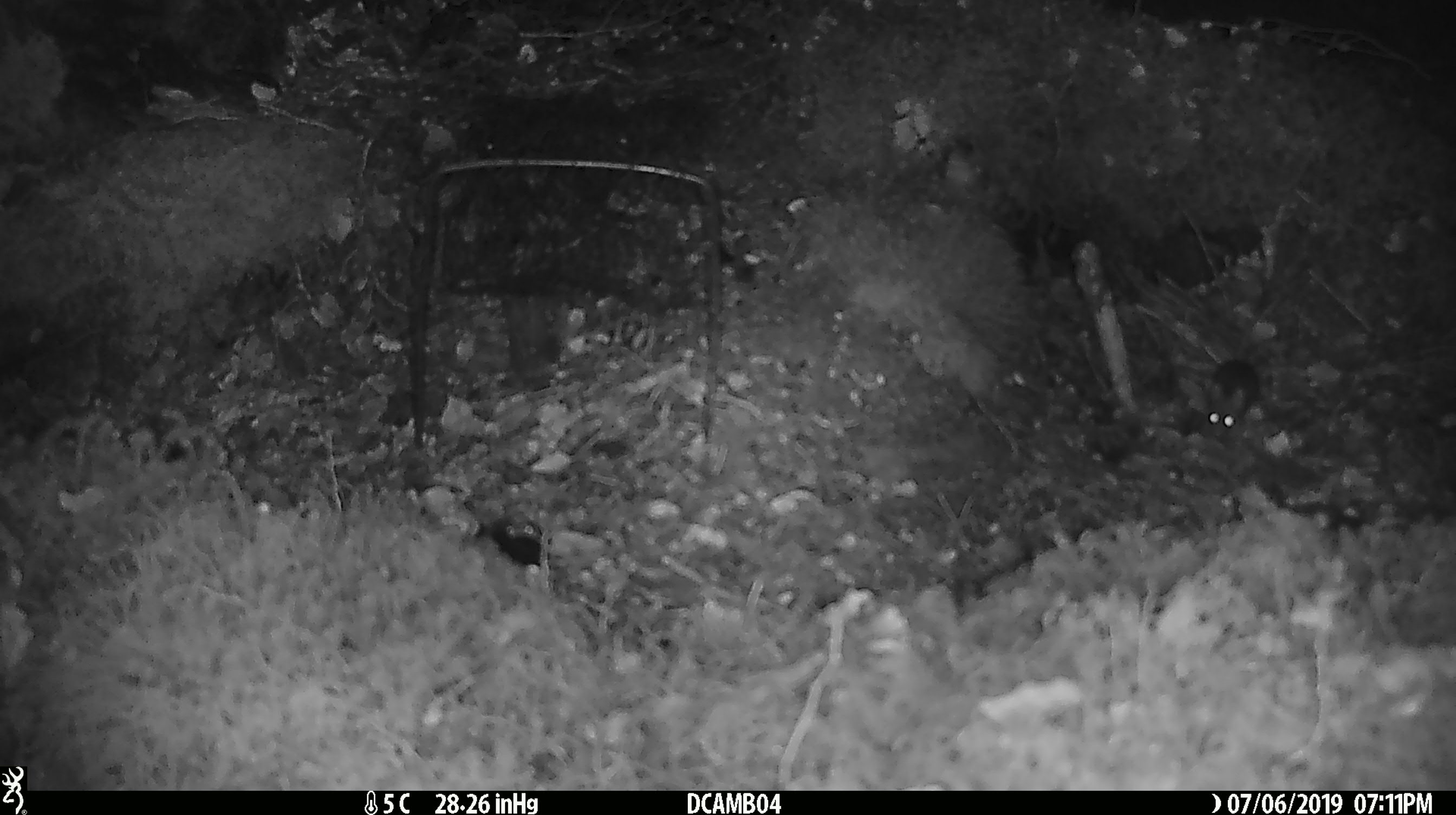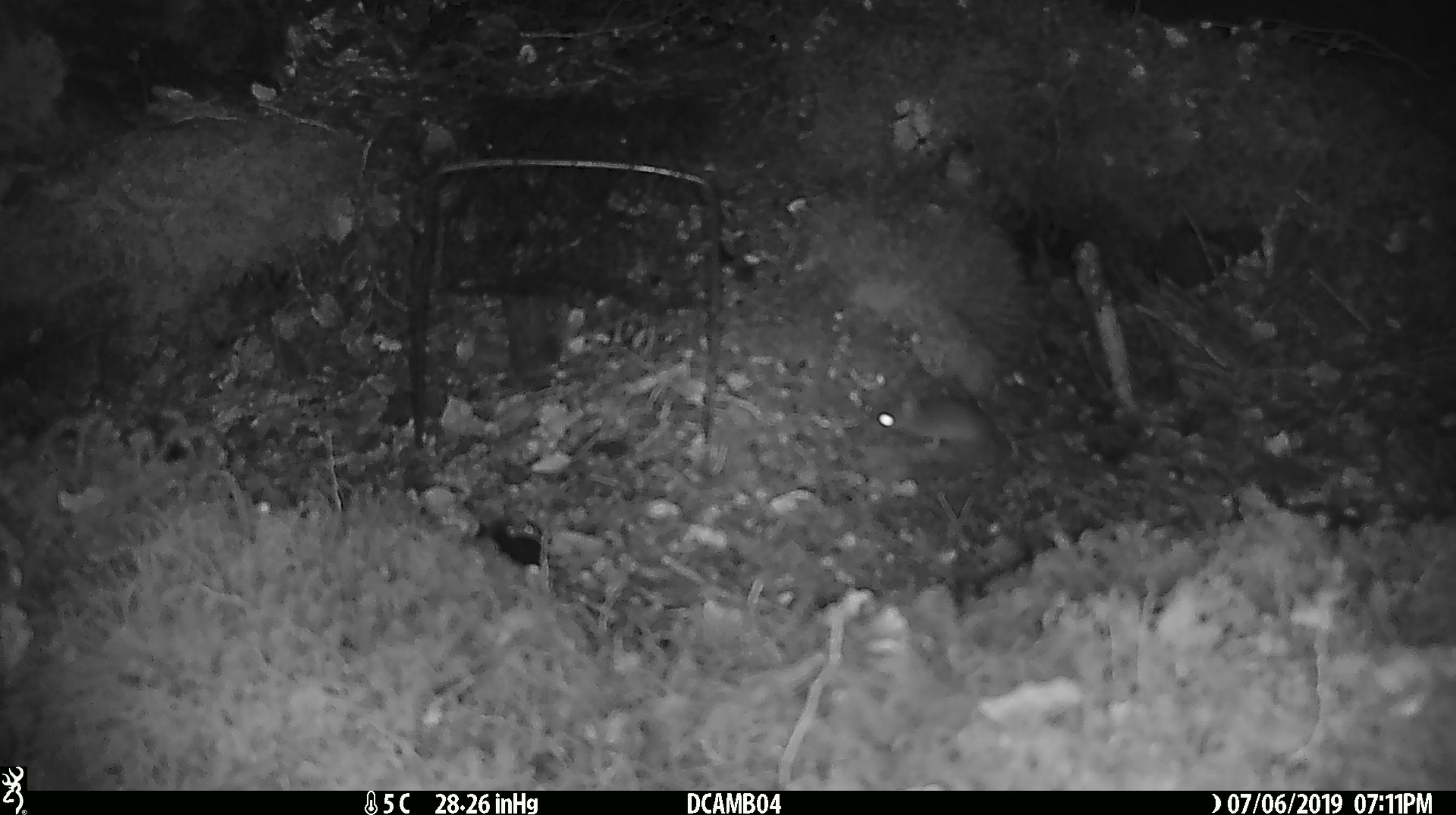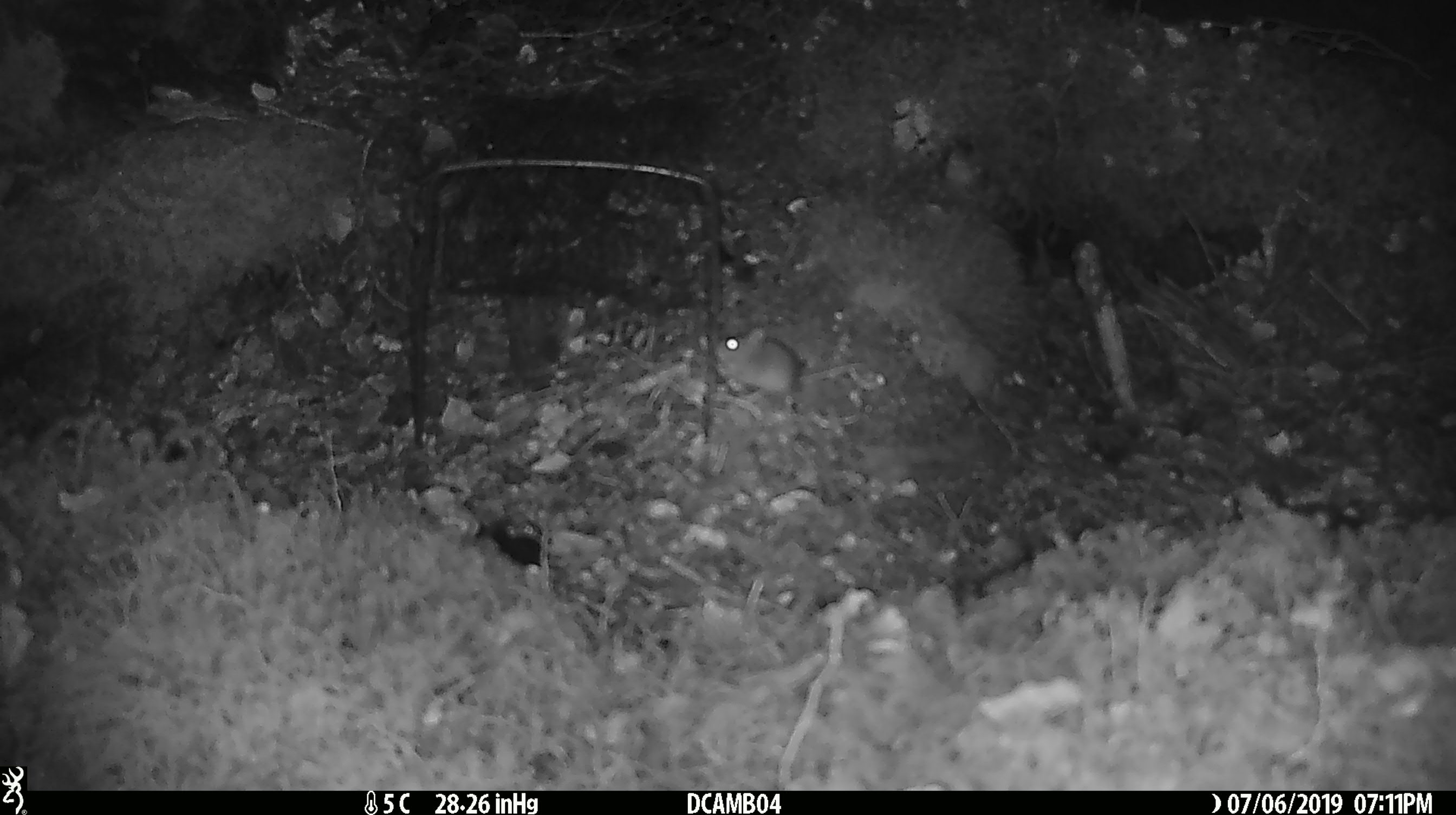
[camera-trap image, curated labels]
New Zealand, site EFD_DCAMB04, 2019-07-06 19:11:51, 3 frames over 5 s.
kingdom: Animalia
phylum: Chordata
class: Mammalia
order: Rodentia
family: Muridae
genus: Mus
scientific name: Mus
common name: mouse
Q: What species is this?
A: Mouse (Mus).